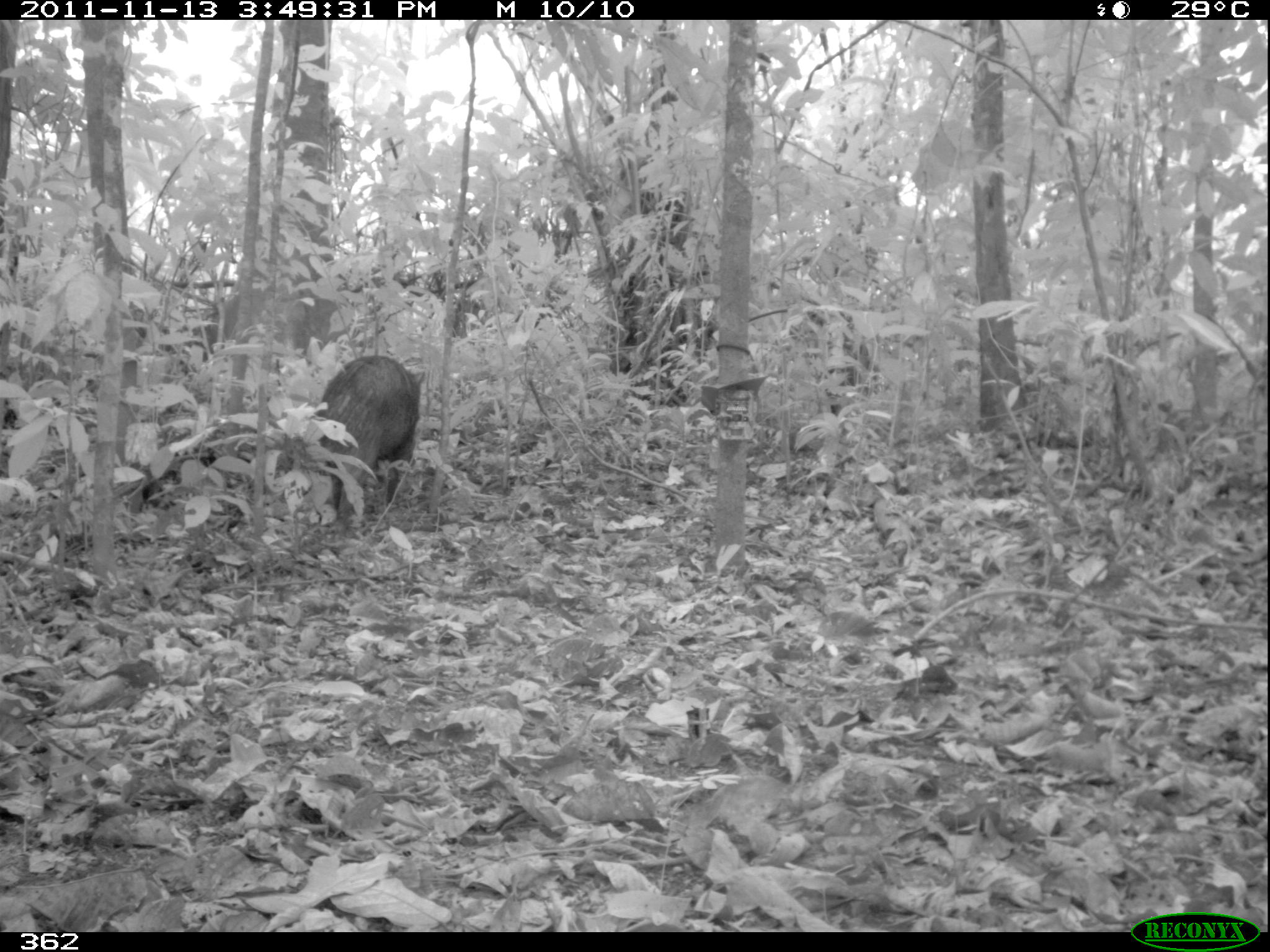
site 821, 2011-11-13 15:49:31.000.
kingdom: Animalia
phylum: Chordata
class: Mammalia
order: Artiodactyla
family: Tayassuidae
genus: Tayassu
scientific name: Tayassu pecari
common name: white-lipped peccary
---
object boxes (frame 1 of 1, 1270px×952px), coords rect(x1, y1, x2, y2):
tayassu pecari: rect(307, 354, 426, 525)